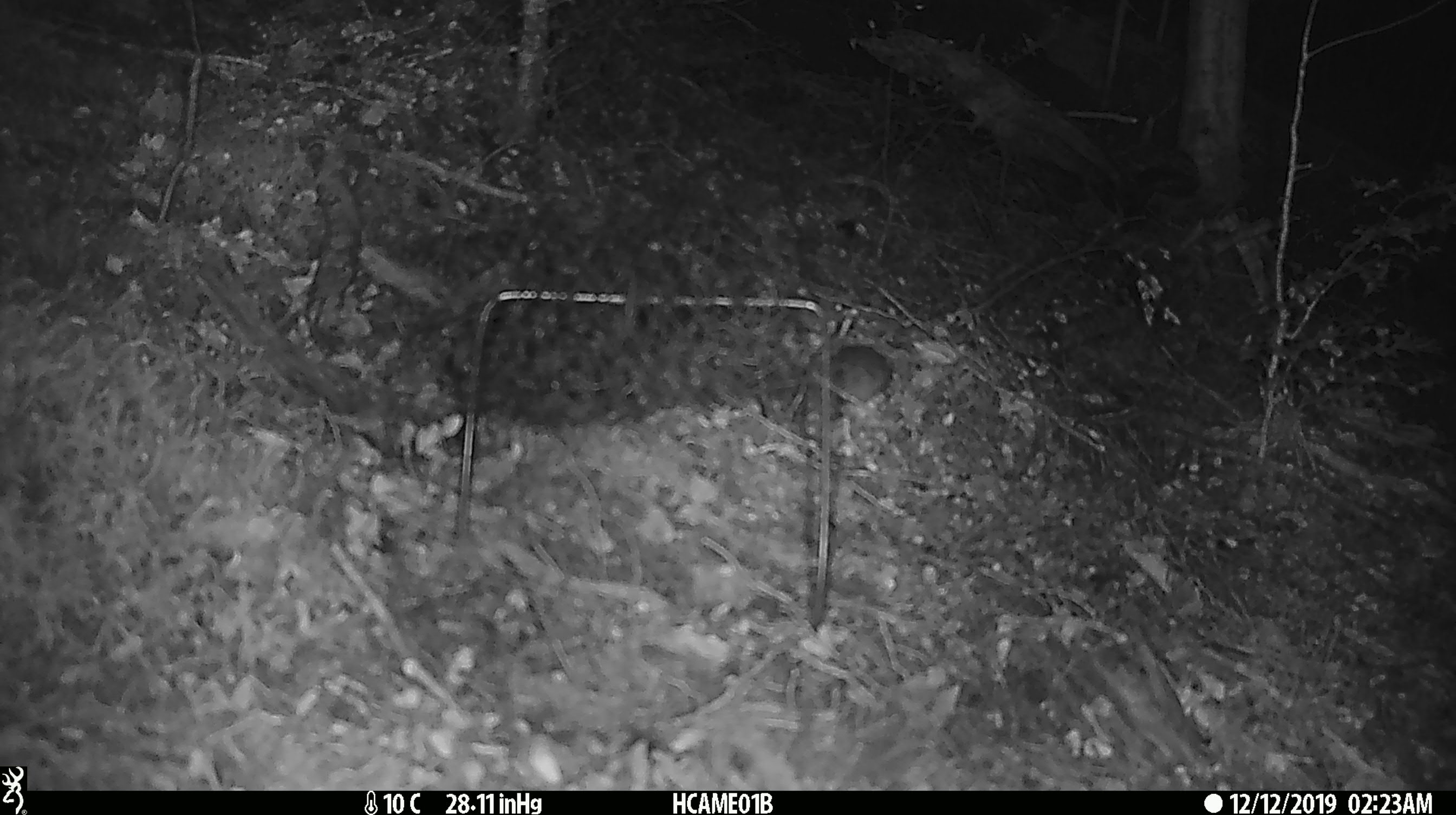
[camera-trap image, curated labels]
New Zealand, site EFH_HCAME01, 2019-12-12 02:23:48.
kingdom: Animalia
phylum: Chordata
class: Mammalia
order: Rodentia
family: Muridae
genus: Mus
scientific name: Mus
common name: mouse